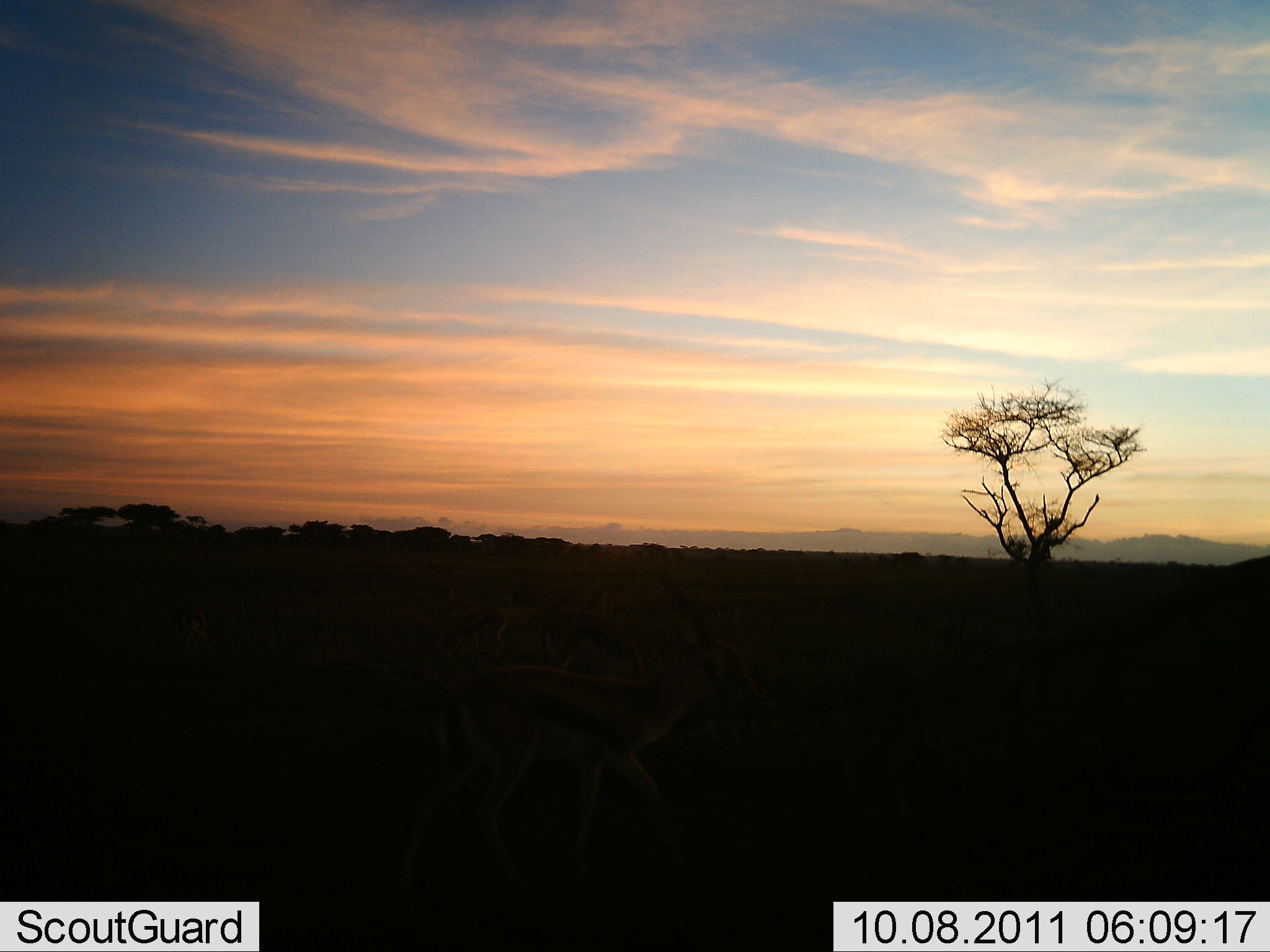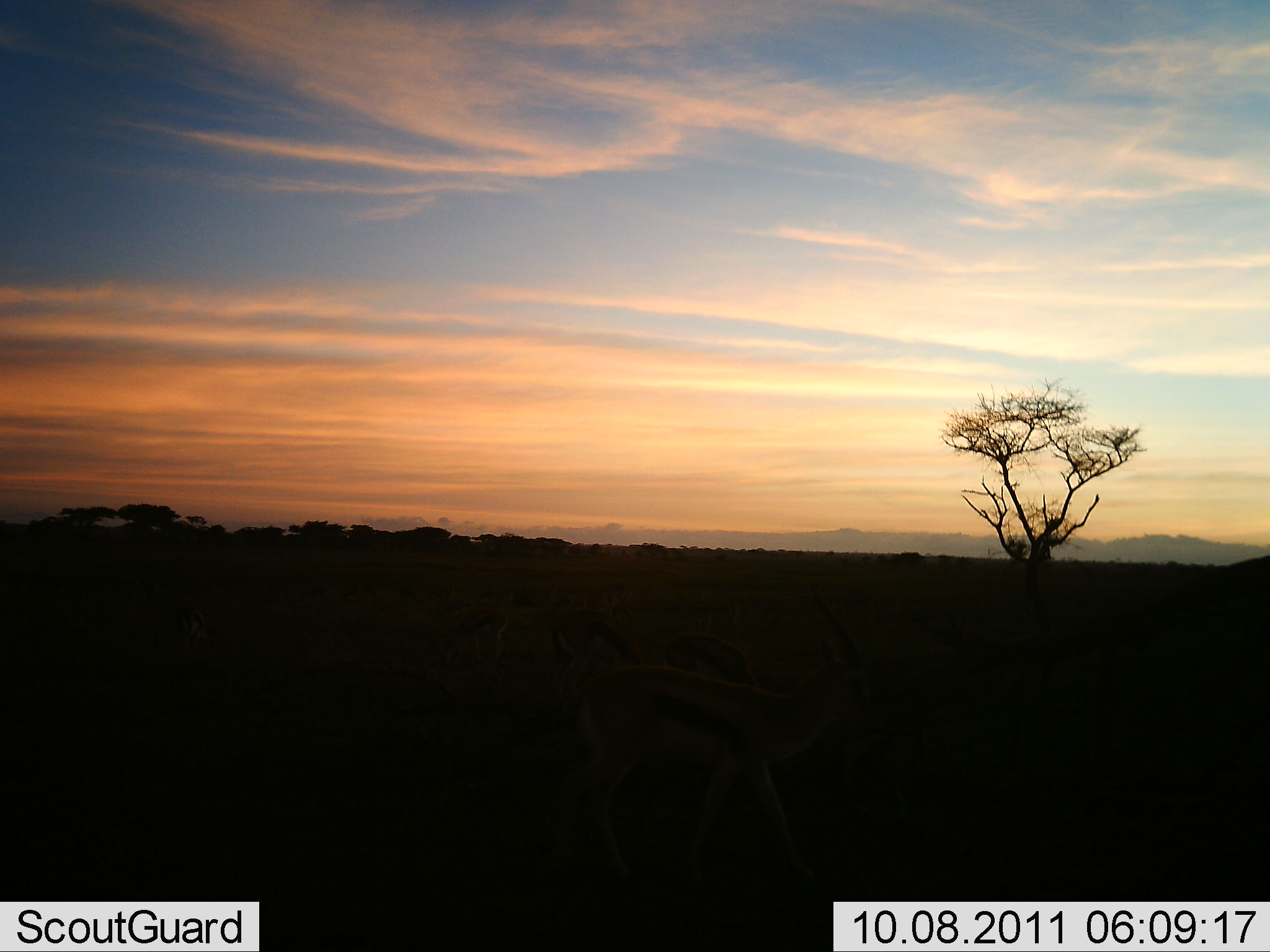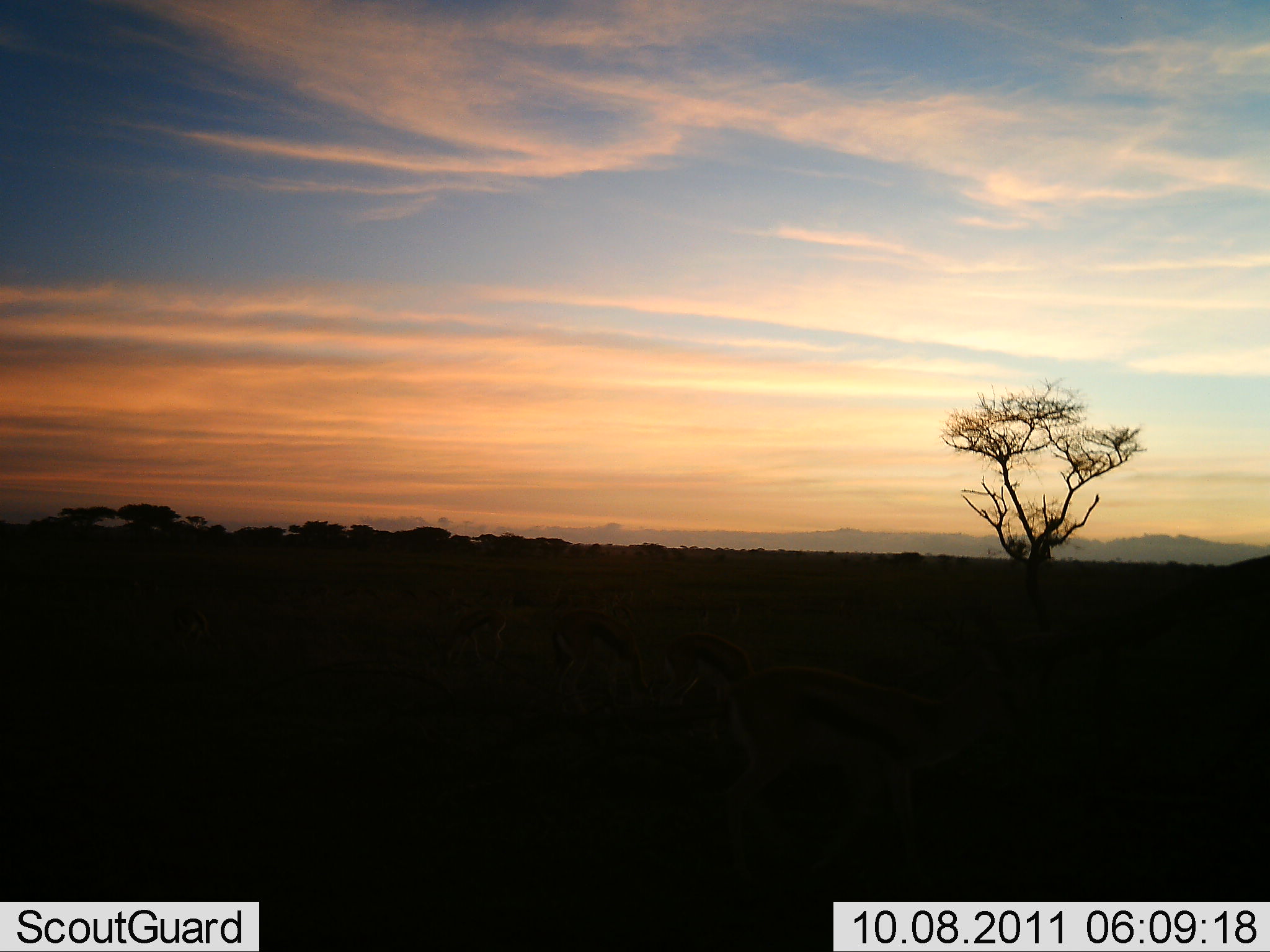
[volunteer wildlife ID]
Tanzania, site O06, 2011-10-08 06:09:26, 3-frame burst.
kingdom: Animalia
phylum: Chordata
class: Mammalia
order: Artiodactyla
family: Bovidae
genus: Eudorcas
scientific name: Eudorcas thomsonii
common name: thomson's gazelle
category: gazellethomsons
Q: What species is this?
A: Gazellethomsons (thomson's gazelle) (Eudorcas thomsonii).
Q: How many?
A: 4.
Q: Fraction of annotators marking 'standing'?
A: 57%.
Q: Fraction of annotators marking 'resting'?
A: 0%.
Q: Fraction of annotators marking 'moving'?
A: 64%.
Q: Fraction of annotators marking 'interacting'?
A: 0%.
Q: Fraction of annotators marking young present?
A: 0%.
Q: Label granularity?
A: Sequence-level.